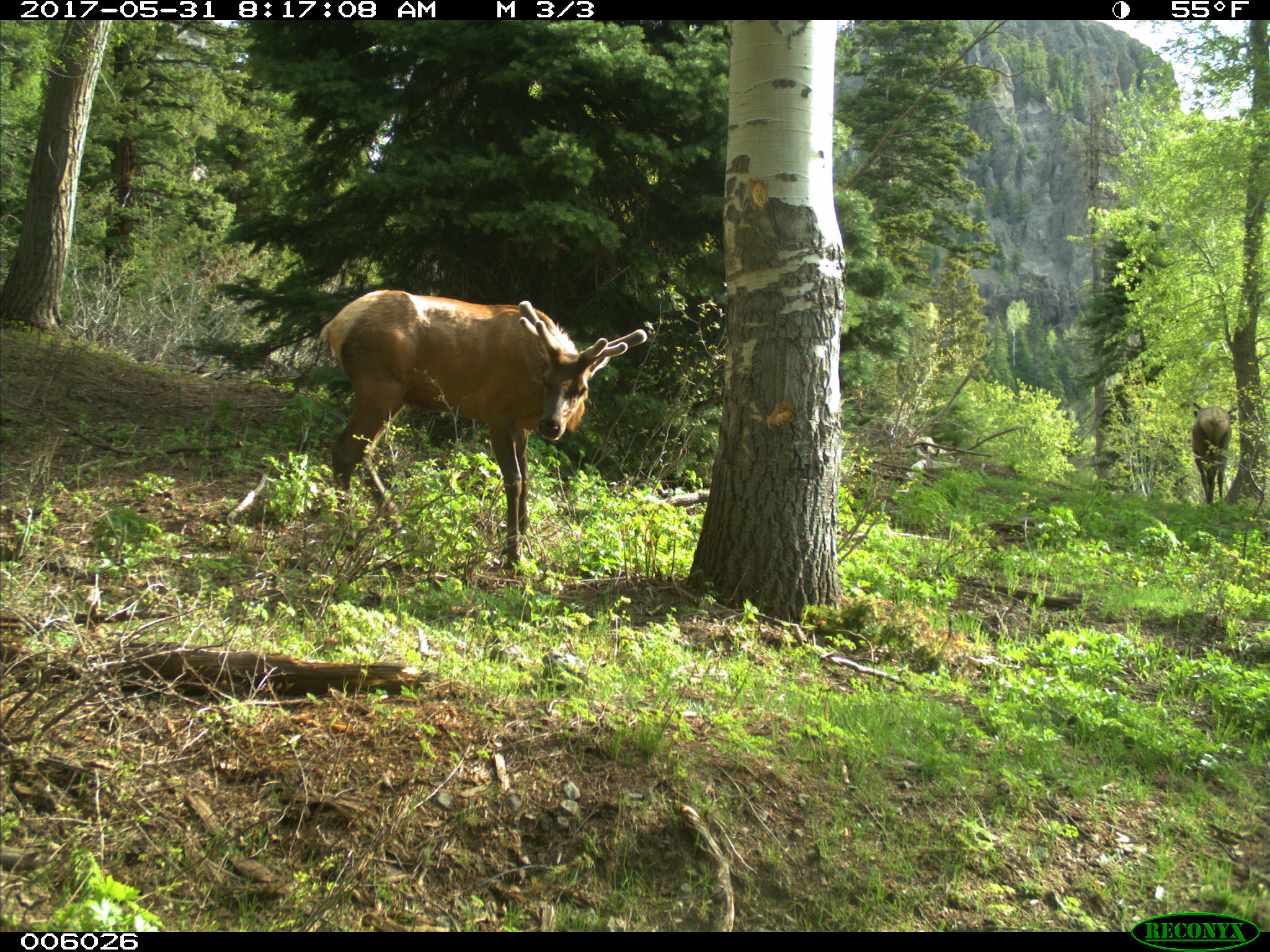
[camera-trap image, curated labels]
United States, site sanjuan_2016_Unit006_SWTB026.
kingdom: Animalia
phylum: Chordata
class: Mammalia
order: Artiodactyla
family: Cervidae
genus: Cervus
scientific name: Cervus elaphus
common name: red deer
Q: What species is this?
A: Cervus elaphus (red deer).